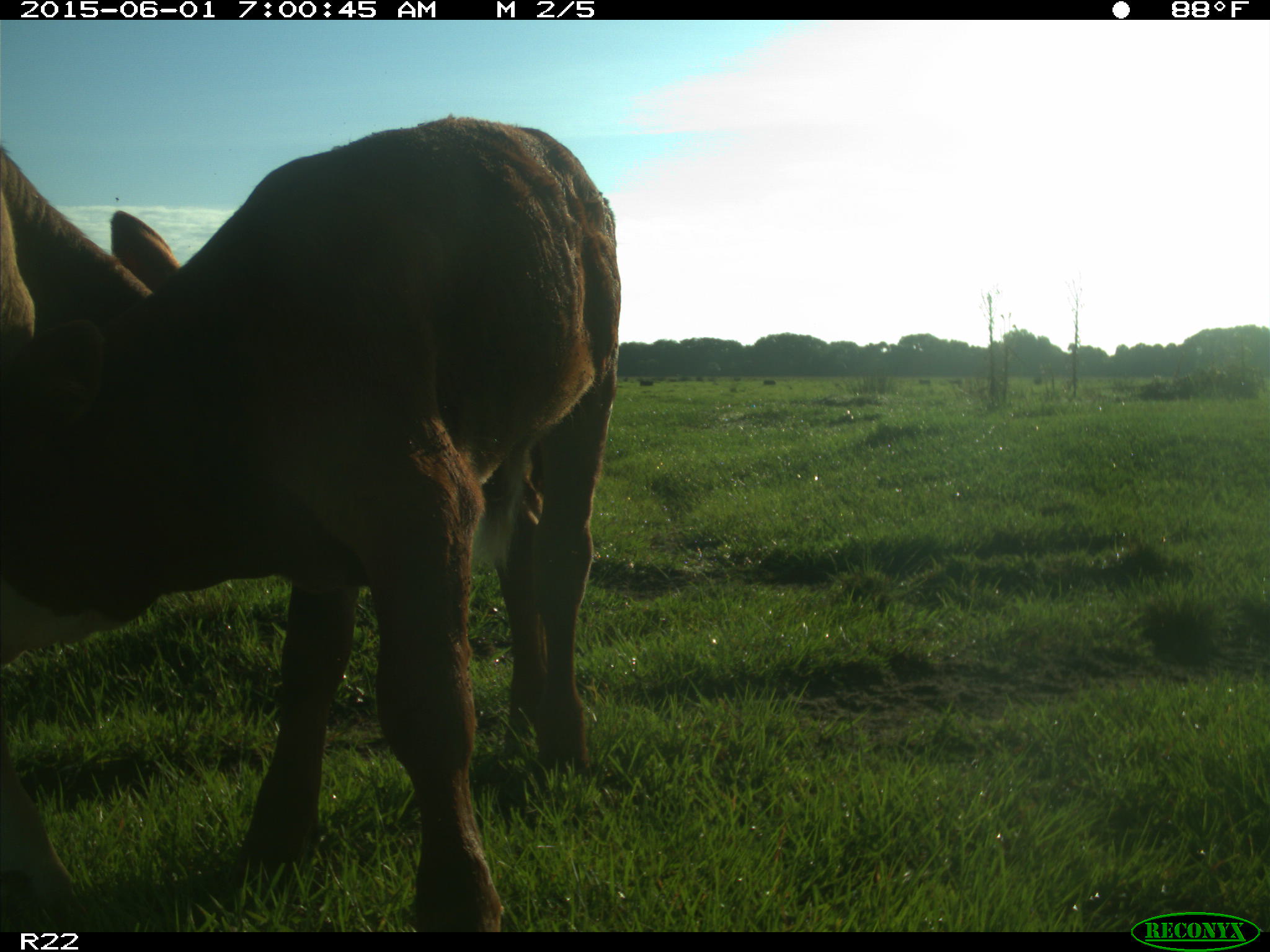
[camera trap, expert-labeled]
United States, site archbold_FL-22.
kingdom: Animalia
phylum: Chordata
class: Mammalia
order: Artiodactyla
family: Bovidae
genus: Bos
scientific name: Bos taurus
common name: domestic cow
Bos taurus (domestic cow).